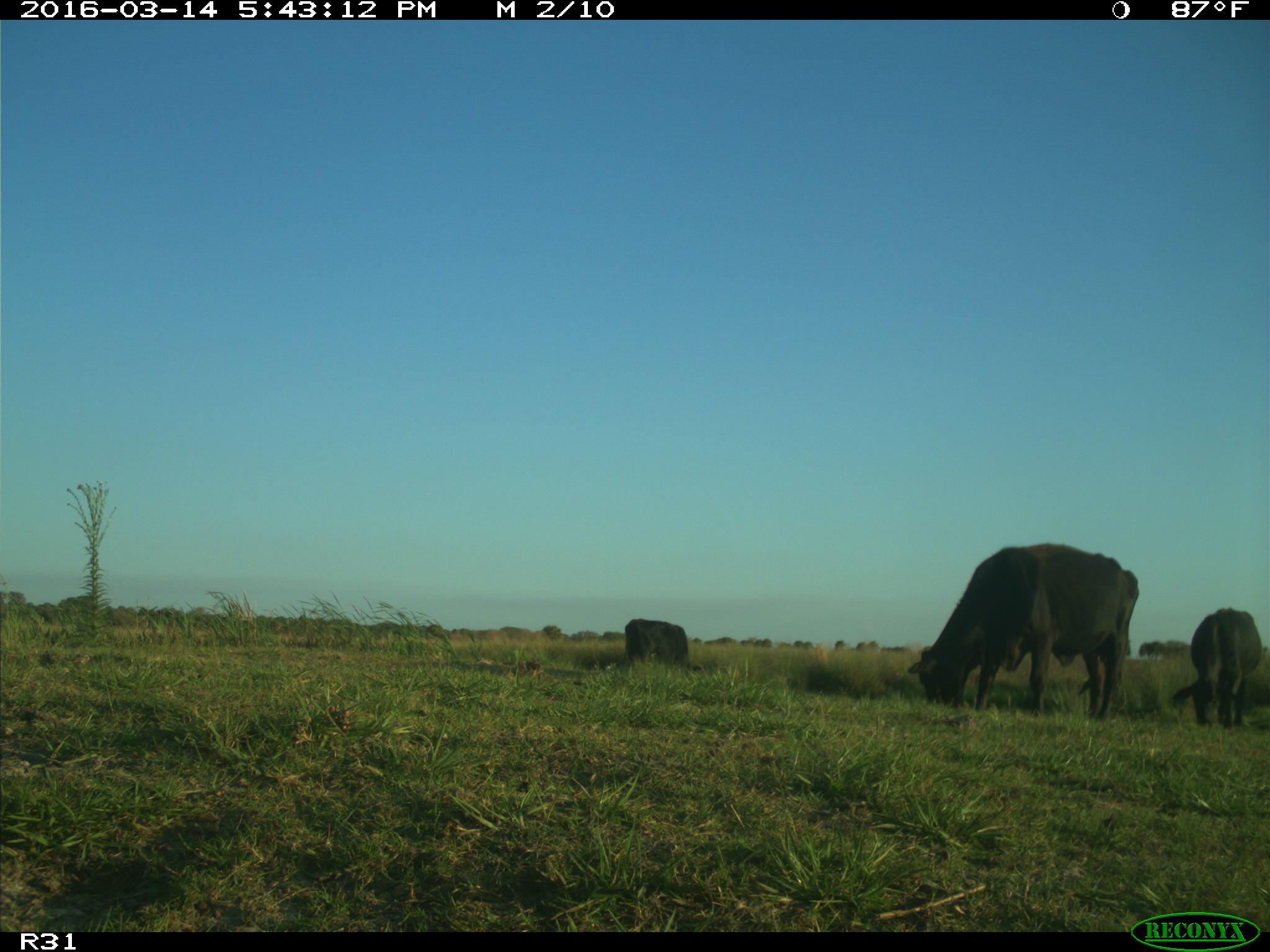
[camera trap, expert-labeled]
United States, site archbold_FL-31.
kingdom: Animalia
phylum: Chordata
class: Mammalia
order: Artiodactyla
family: Bovidae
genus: Bos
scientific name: Bos taurus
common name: domestic cow